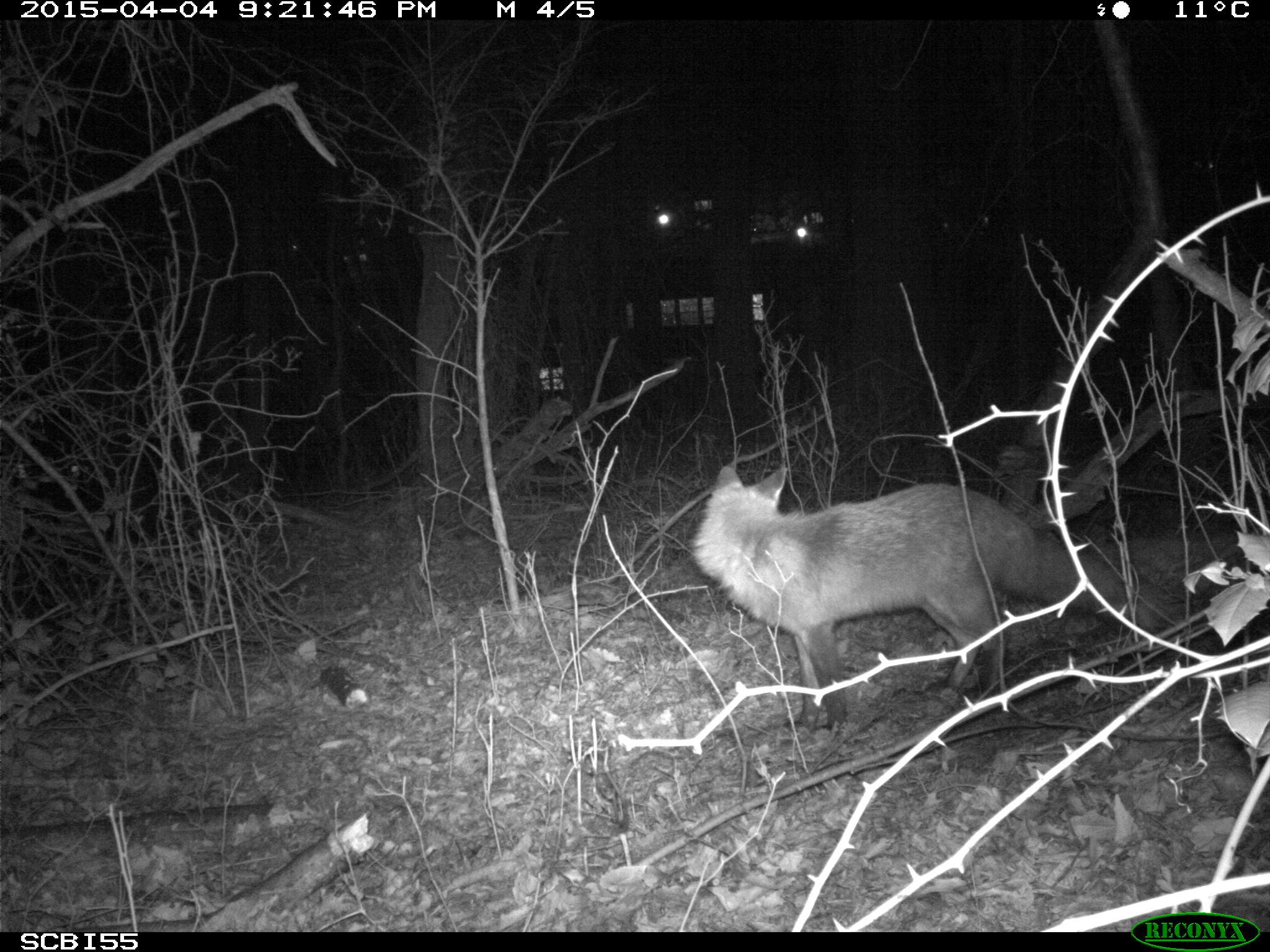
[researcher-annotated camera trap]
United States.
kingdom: Animalia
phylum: Chordata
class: Mammalia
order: Carnivora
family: Canidae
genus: Vulpes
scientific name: Vulpes vulpes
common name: red fox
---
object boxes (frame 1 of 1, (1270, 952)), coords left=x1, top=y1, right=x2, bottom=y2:
Red Fox: left=690, top=459, right=1141, bottom=743